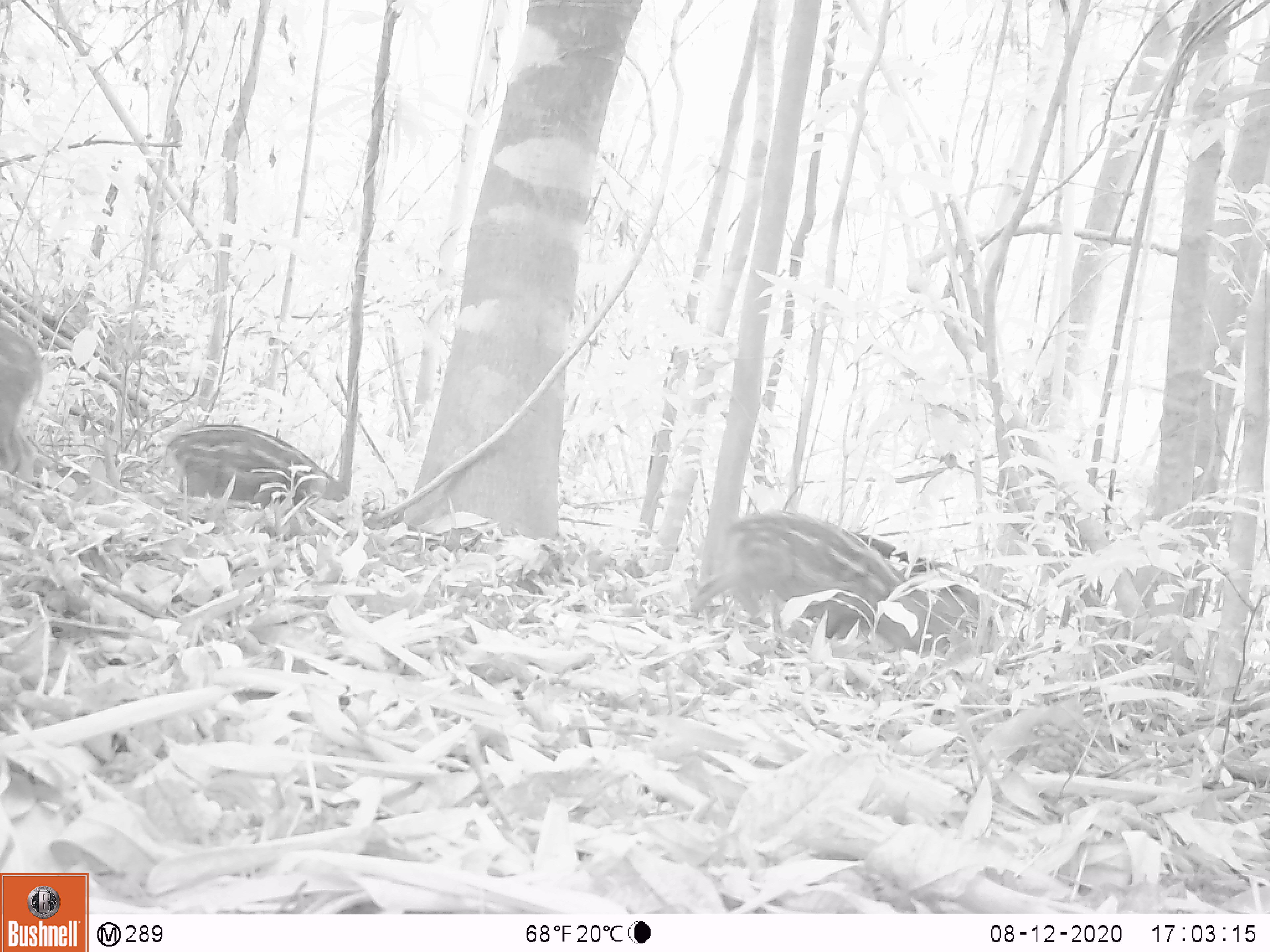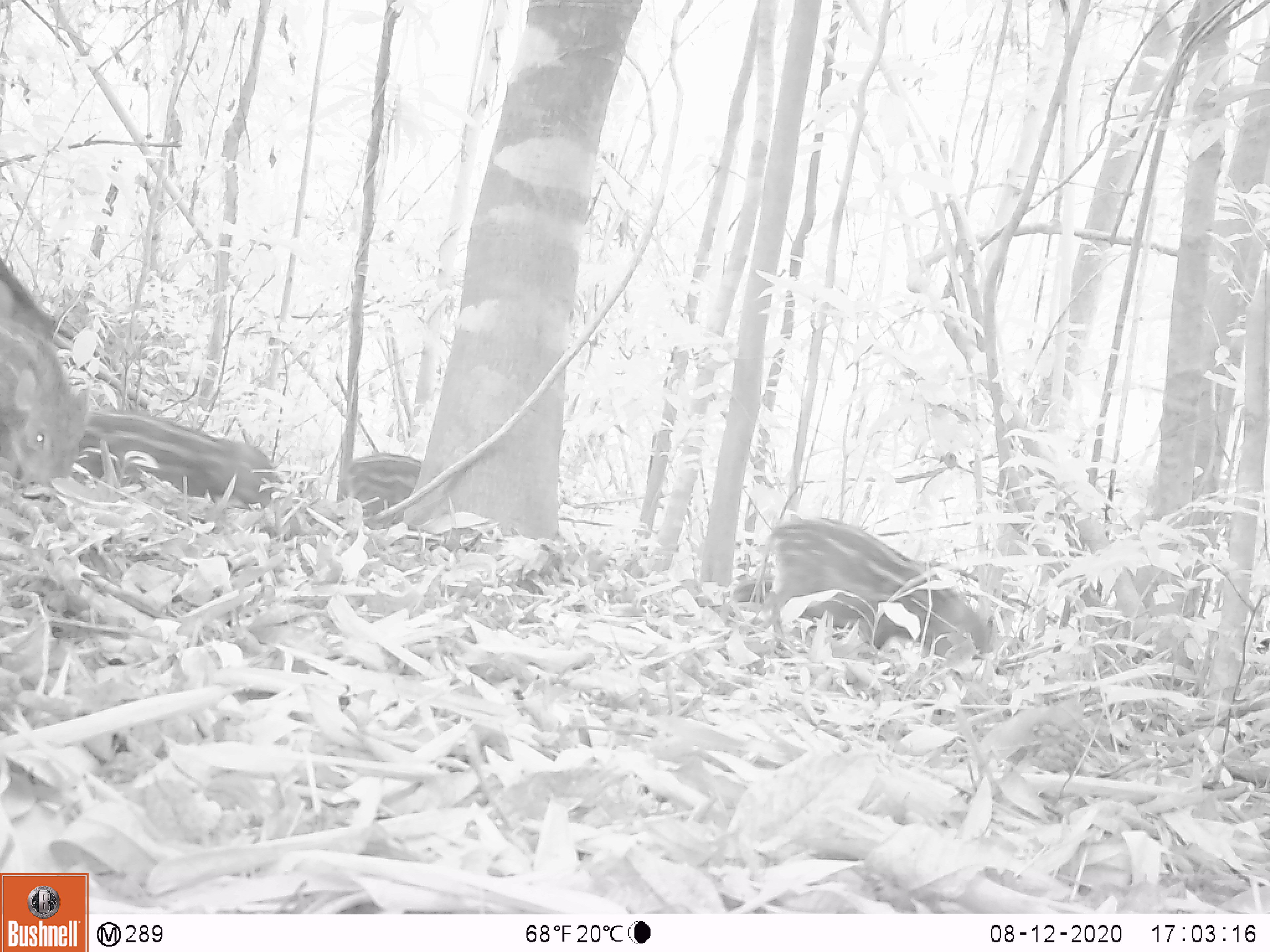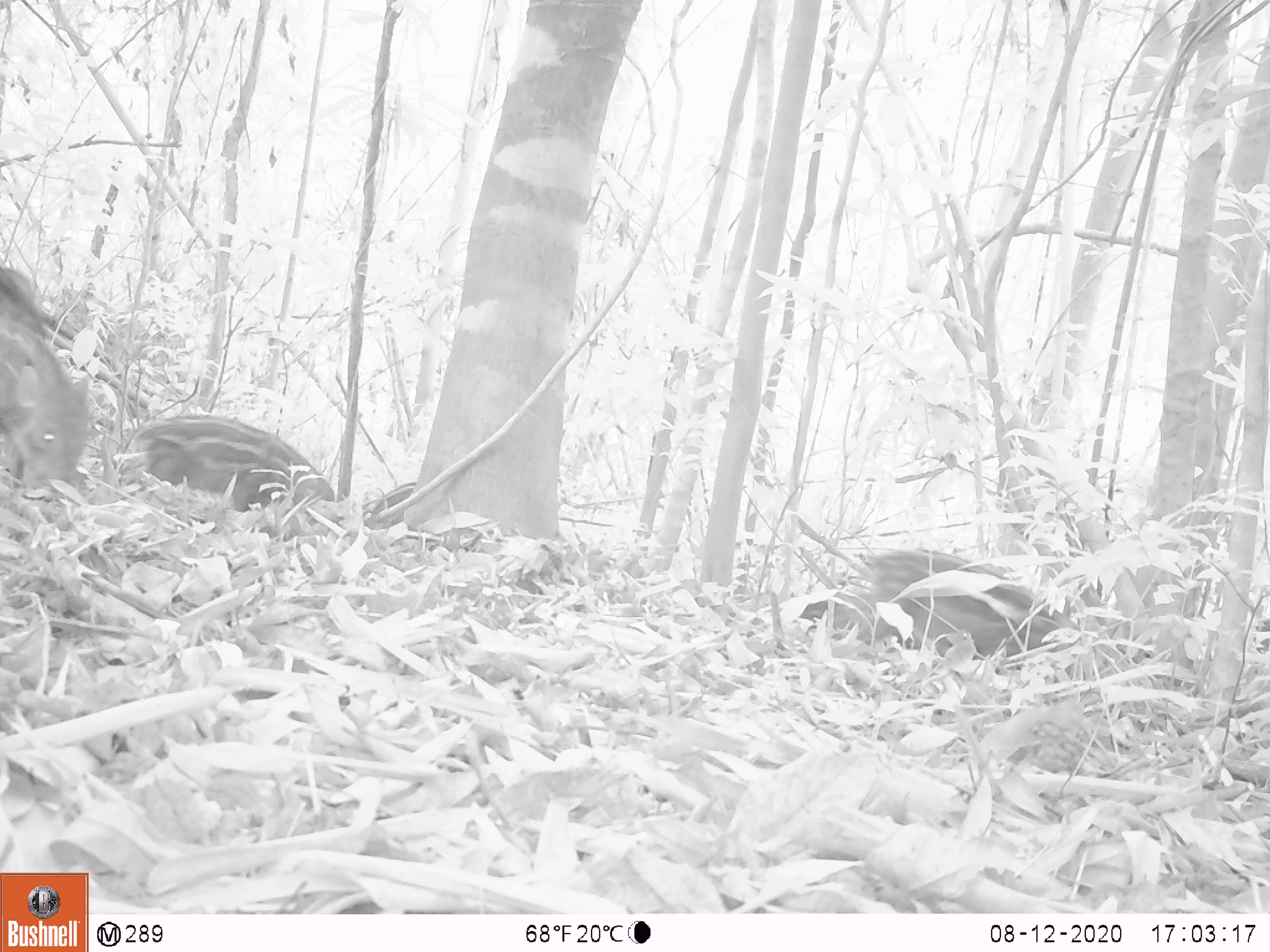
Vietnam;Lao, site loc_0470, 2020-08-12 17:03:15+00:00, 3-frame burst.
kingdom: Animalia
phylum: Chordata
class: Mammalia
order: Artiodactyla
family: Suidae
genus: Sus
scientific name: Sus scrofa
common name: eurasian wild pig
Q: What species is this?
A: Eurasian wild pig (Sus scrofa).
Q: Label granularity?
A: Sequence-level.